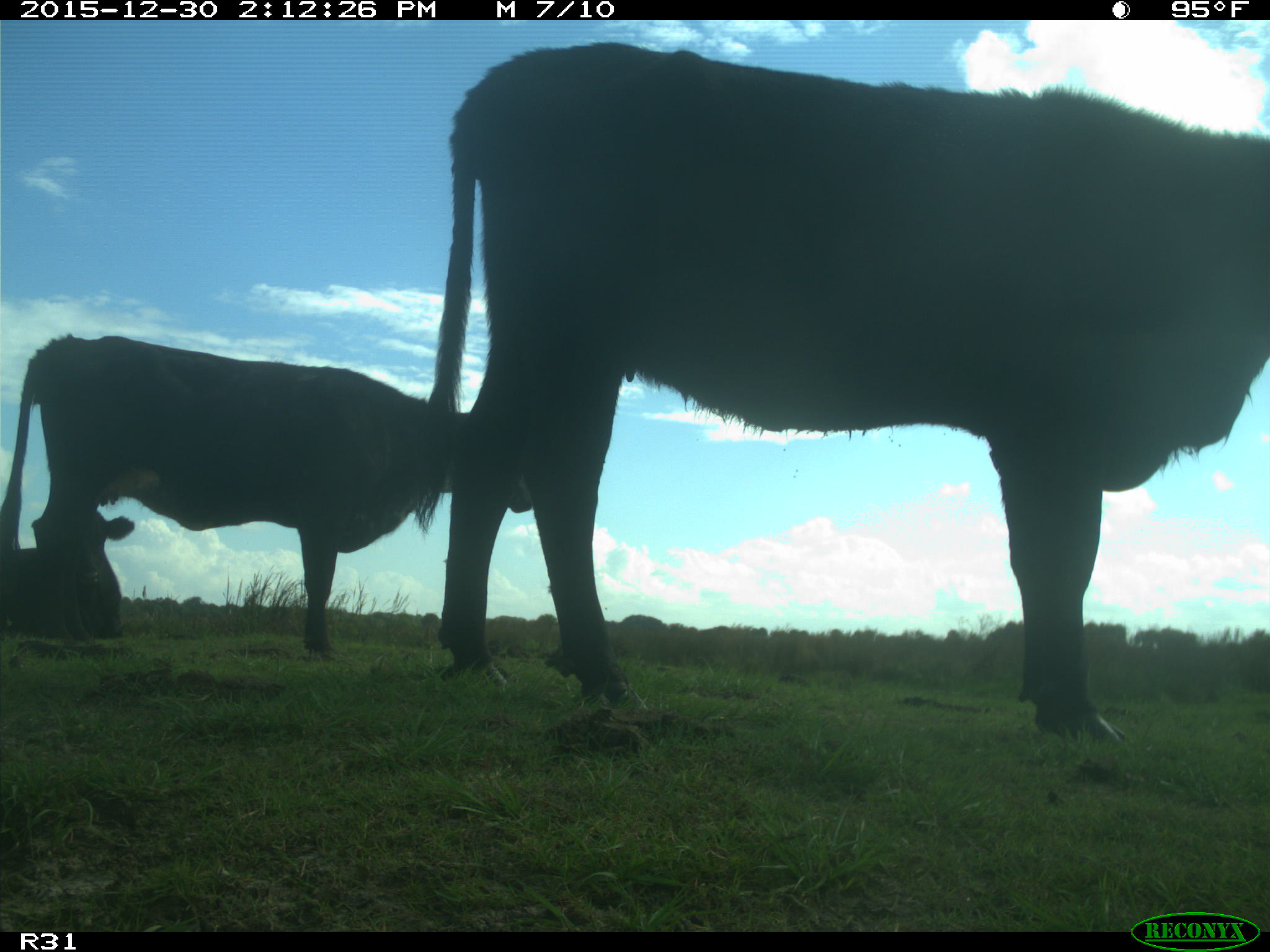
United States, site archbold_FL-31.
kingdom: Animalia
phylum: Chordata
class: Mammalia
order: Artiodactyla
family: Bovidae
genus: Bos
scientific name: Bos taurus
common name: domestic cow